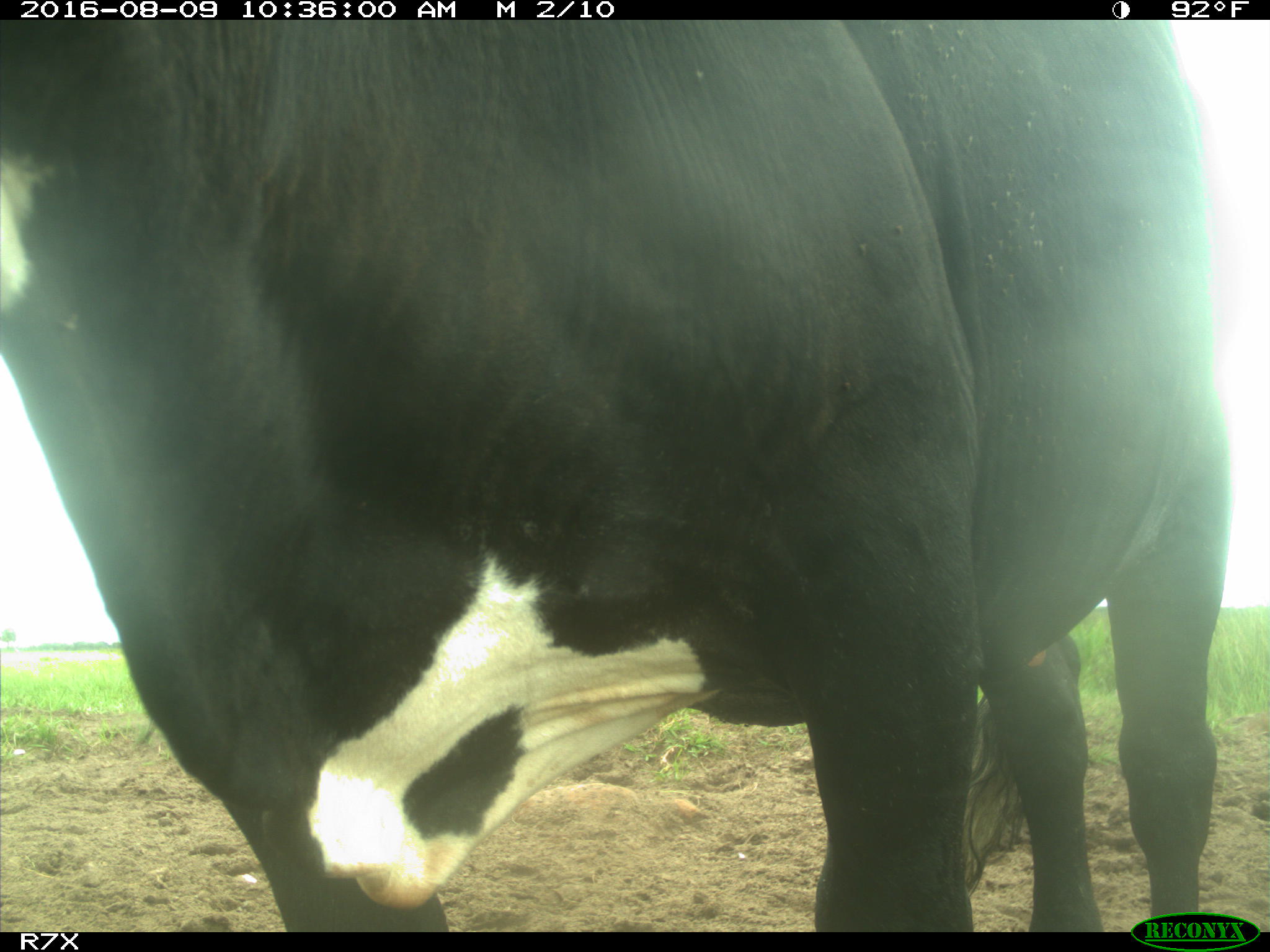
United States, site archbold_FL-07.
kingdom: Animalia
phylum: Chordata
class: Mammalia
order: Artiodactyla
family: Bovidae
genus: Bos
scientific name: Bos taurus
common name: domestic cow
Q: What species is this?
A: Bos taurus (domestic cow).